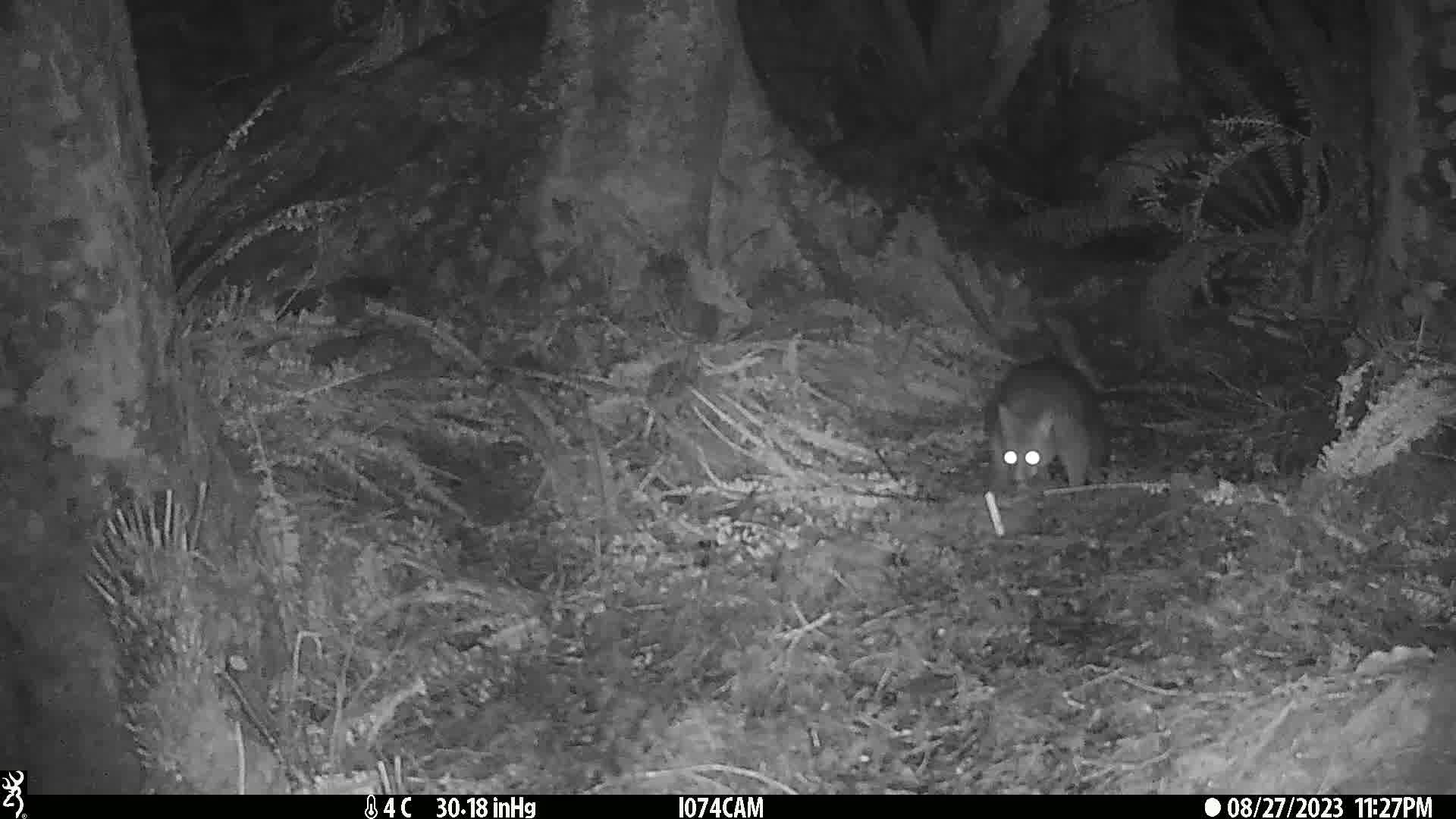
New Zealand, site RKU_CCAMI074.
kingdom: Animalia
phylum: Chordata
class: Mammalia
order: Diprotodontia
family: Phalangeridae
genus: Trichosurus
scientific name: Trichosurus vulpecula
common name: common brushtail possum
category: possum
Possum (common brushtail possum) (Trichosurus vulpecula).